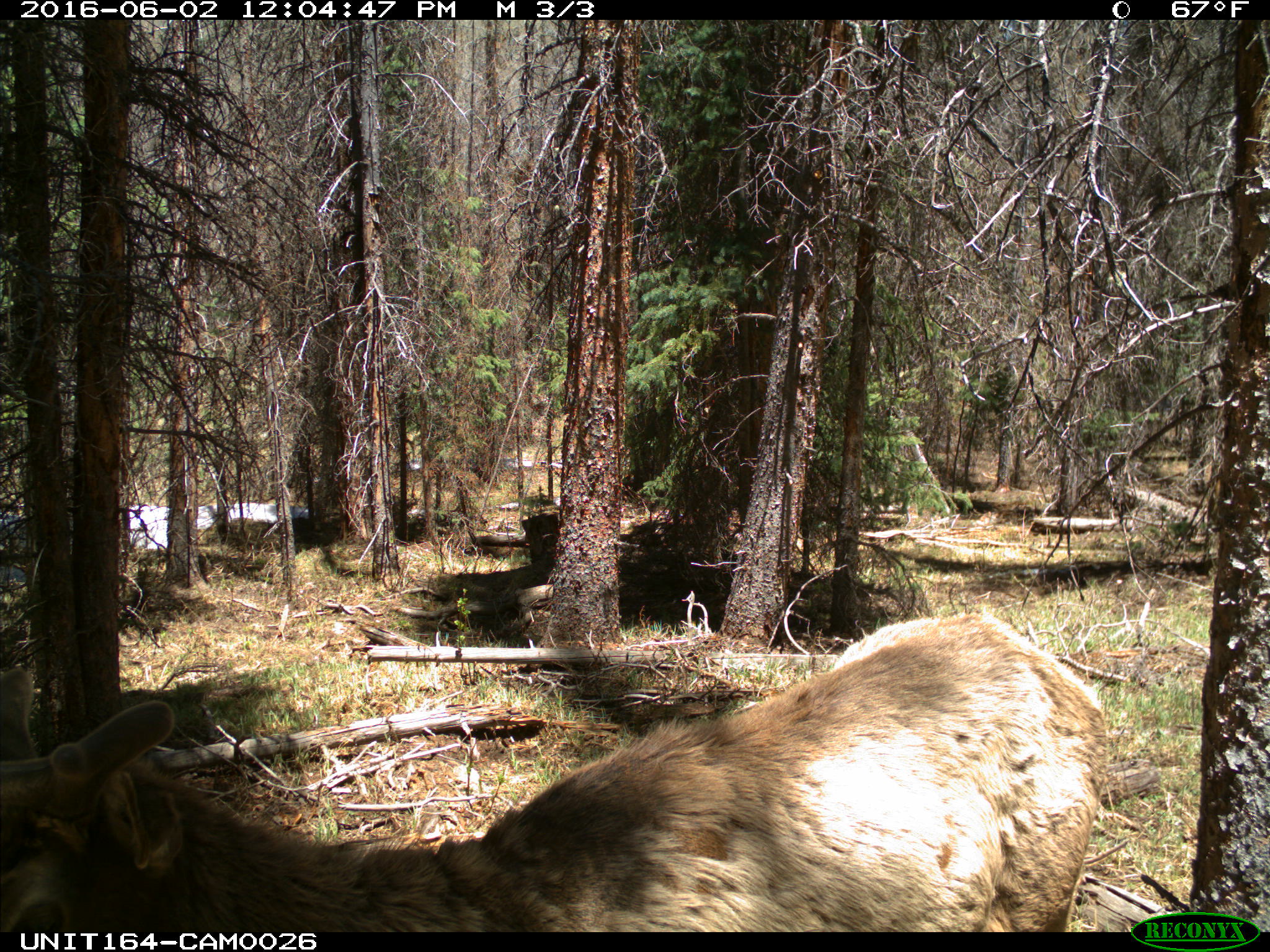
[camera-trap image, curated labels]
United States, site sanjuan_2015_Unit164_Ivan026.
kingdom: Animalia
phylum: Chordata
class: Mammalia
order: Artiodactyla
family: Cervidae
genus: Cervus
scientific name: Cervus elaphus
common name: red deer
Cervus elaphus (red deer).